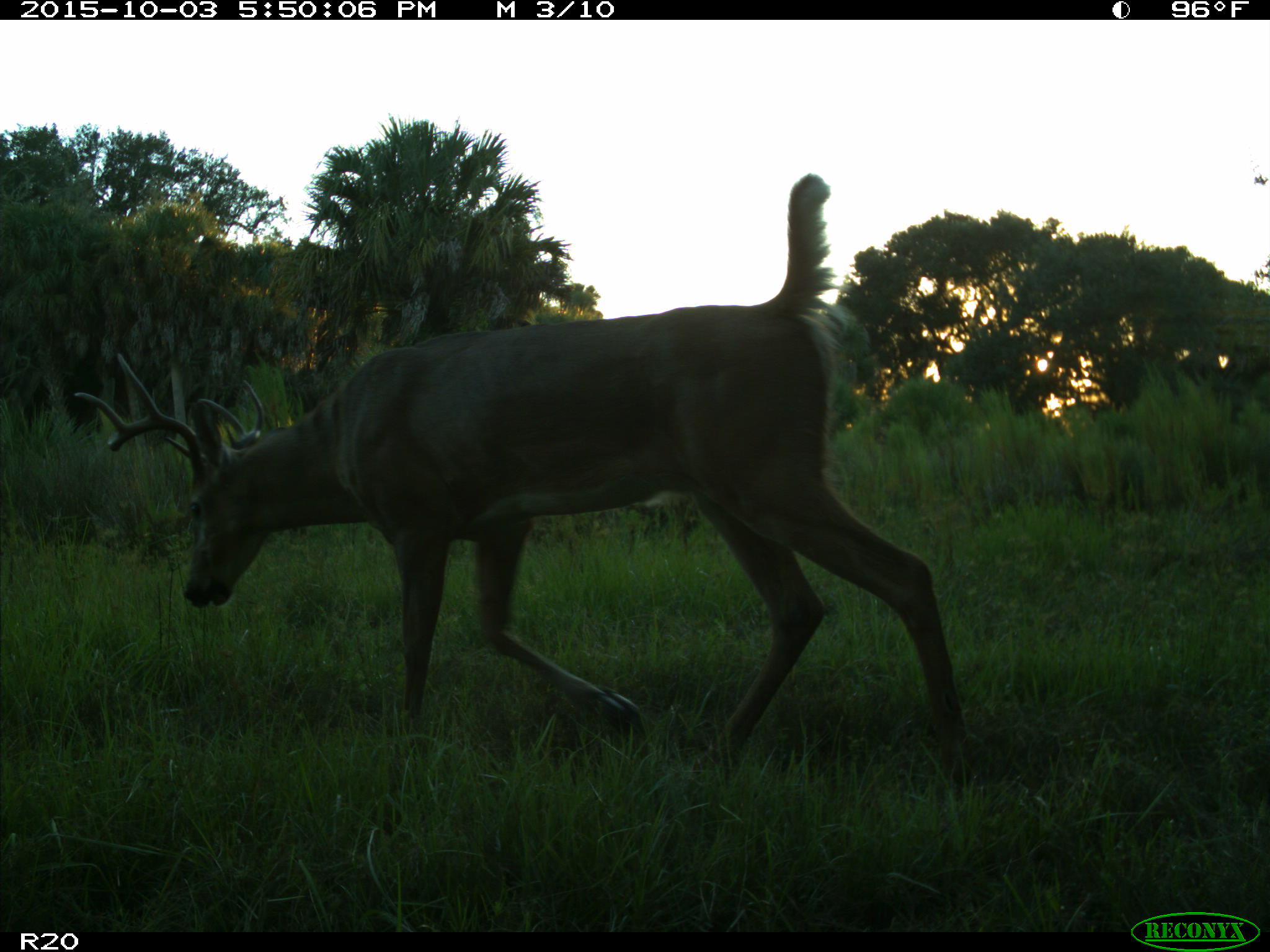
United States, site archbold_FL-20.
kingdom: Animalia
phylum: Chordata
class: Mammalia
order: Artiodactyla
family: Cervidae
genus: Odocoileus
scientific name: Odocoileus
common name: deer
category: unidentified deer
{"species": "unidentified deer (deer) (Odocoileus)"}